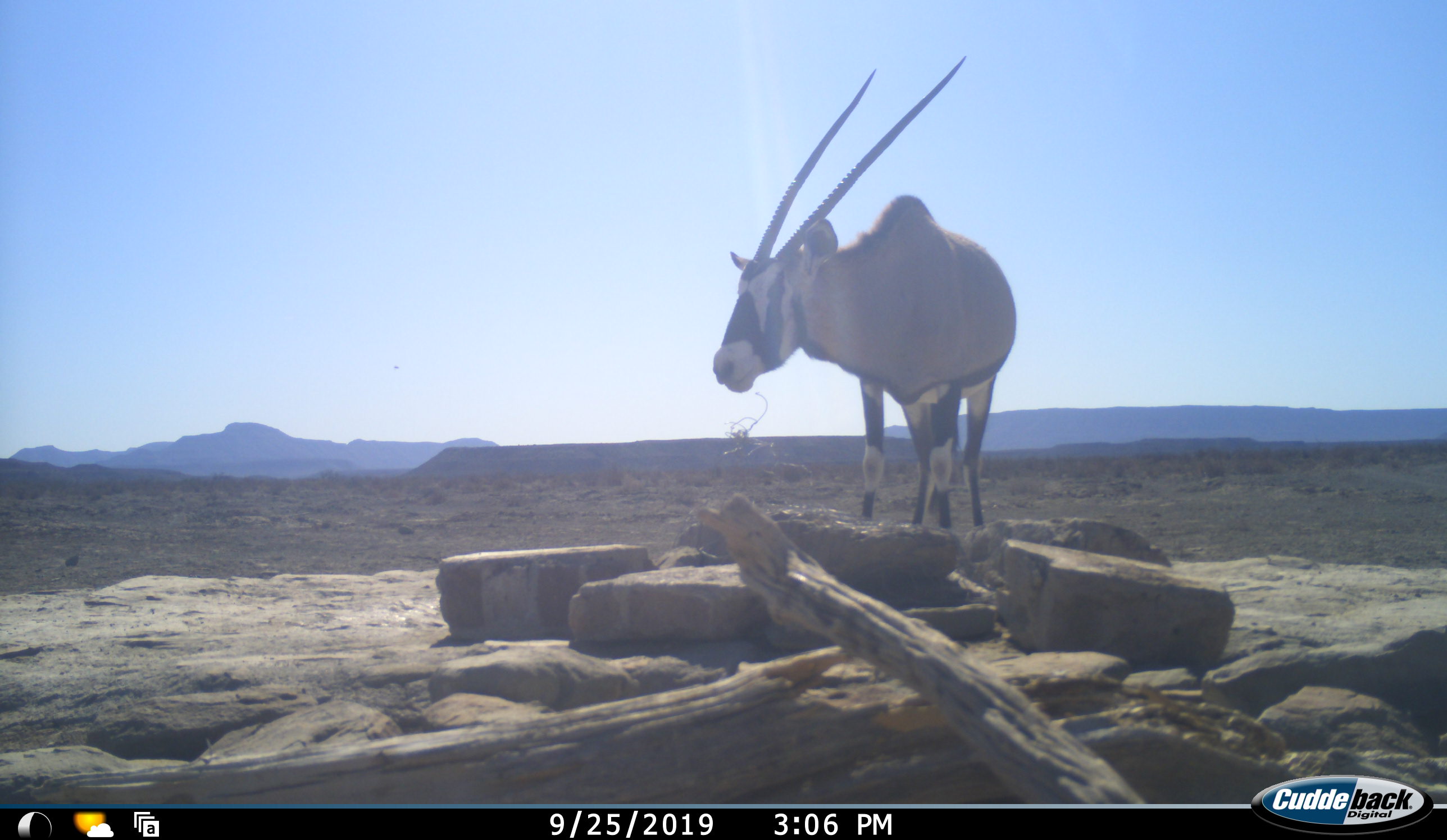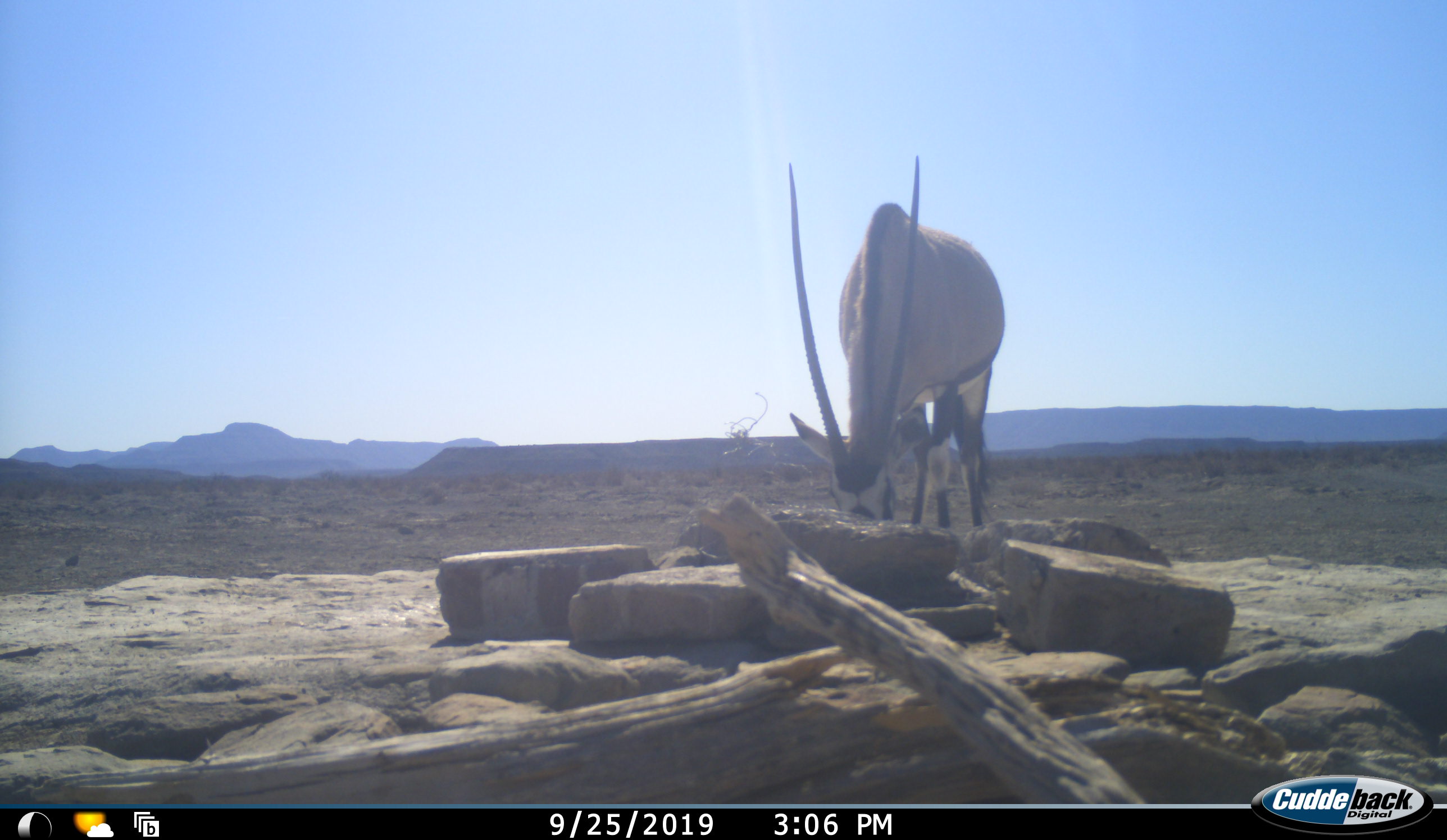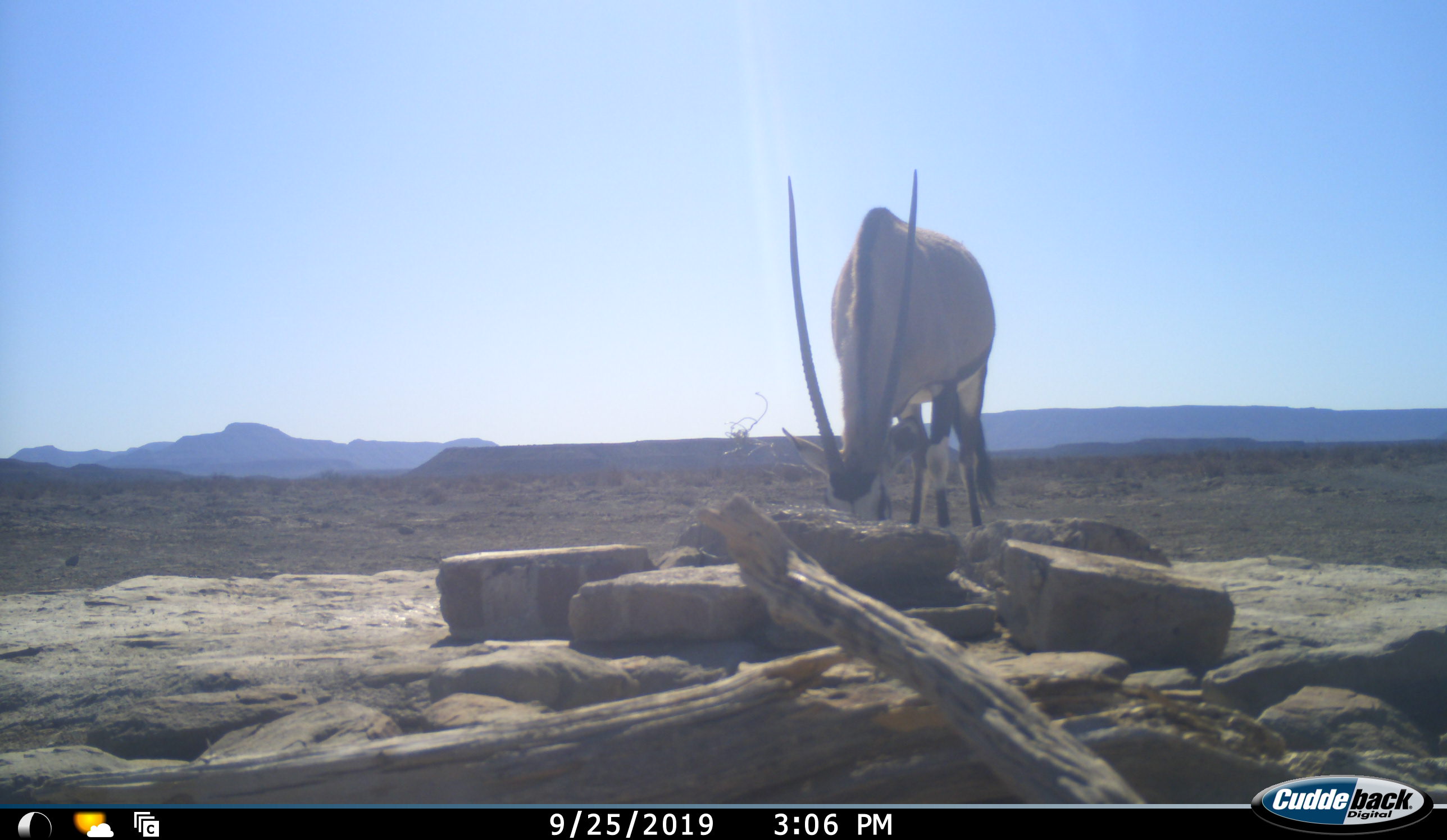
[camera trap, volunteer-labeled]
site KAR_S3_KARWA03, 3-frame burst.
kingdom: Animalia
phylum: Chordata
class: Mammalia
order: Artiodactyla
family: Bovidae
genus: Oryx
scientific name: Oryx gazella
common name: gemsbok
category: oryx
Oryx (gemsbok) (Oryx gazella), count 1. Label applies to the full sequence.